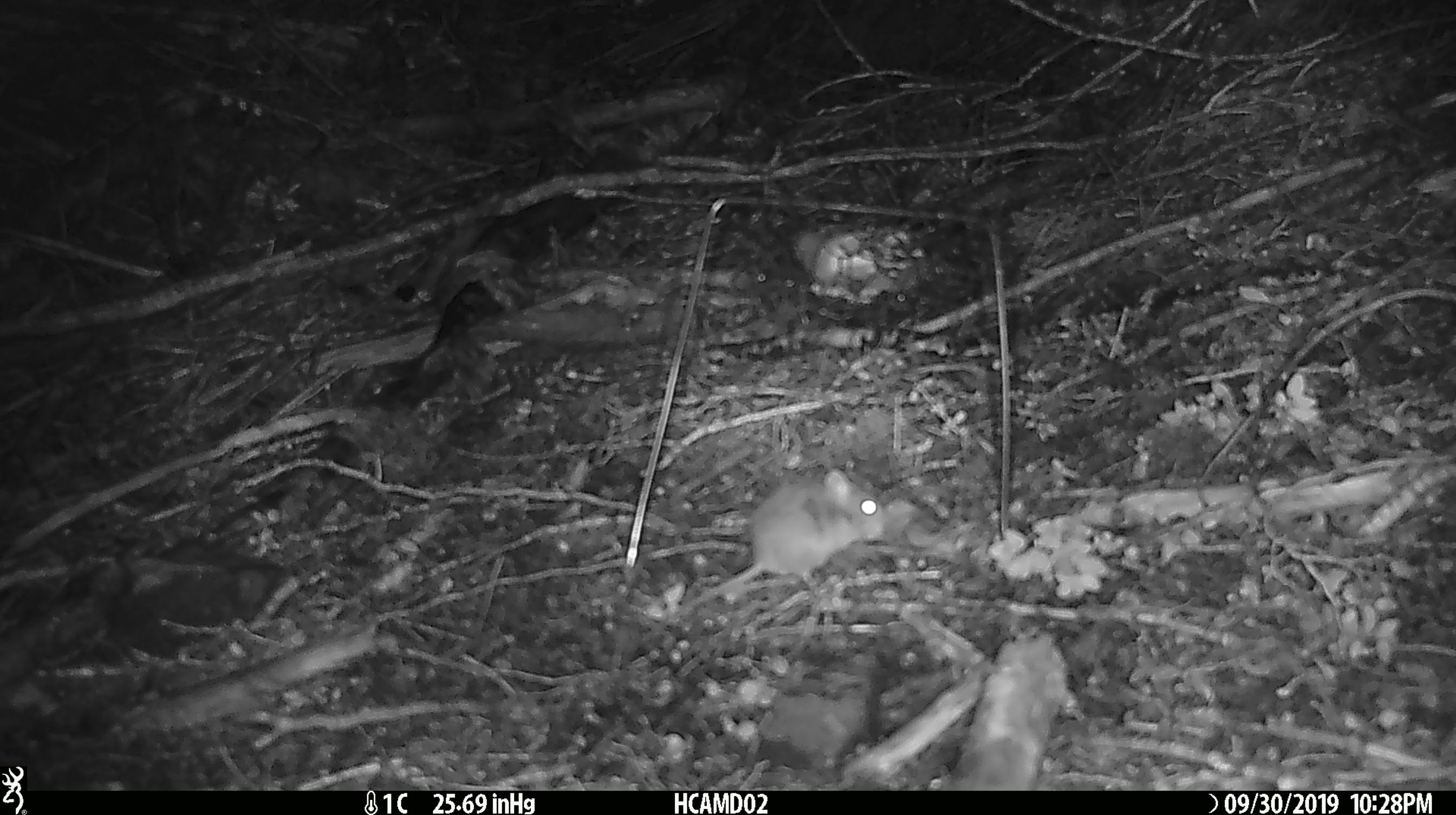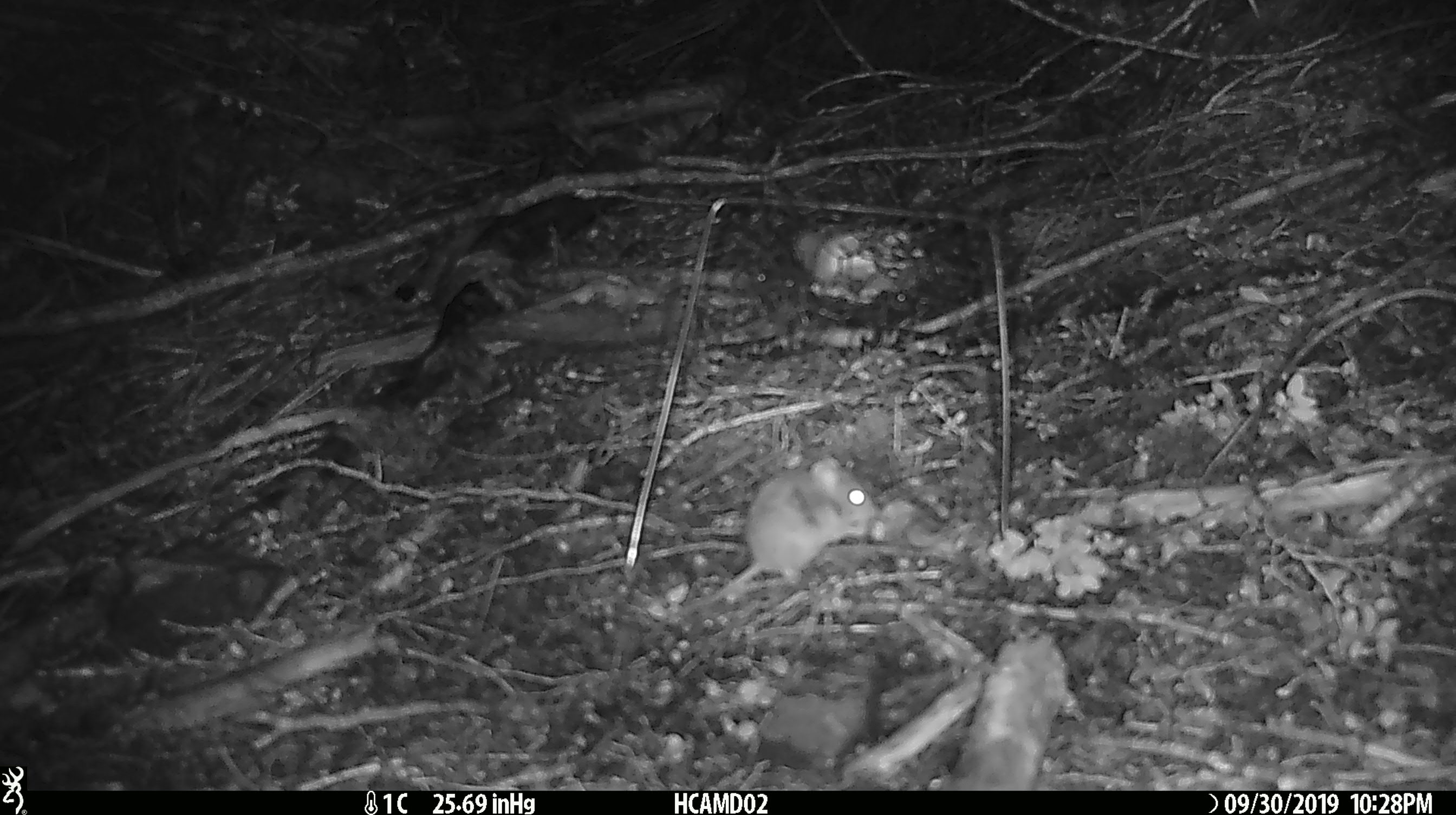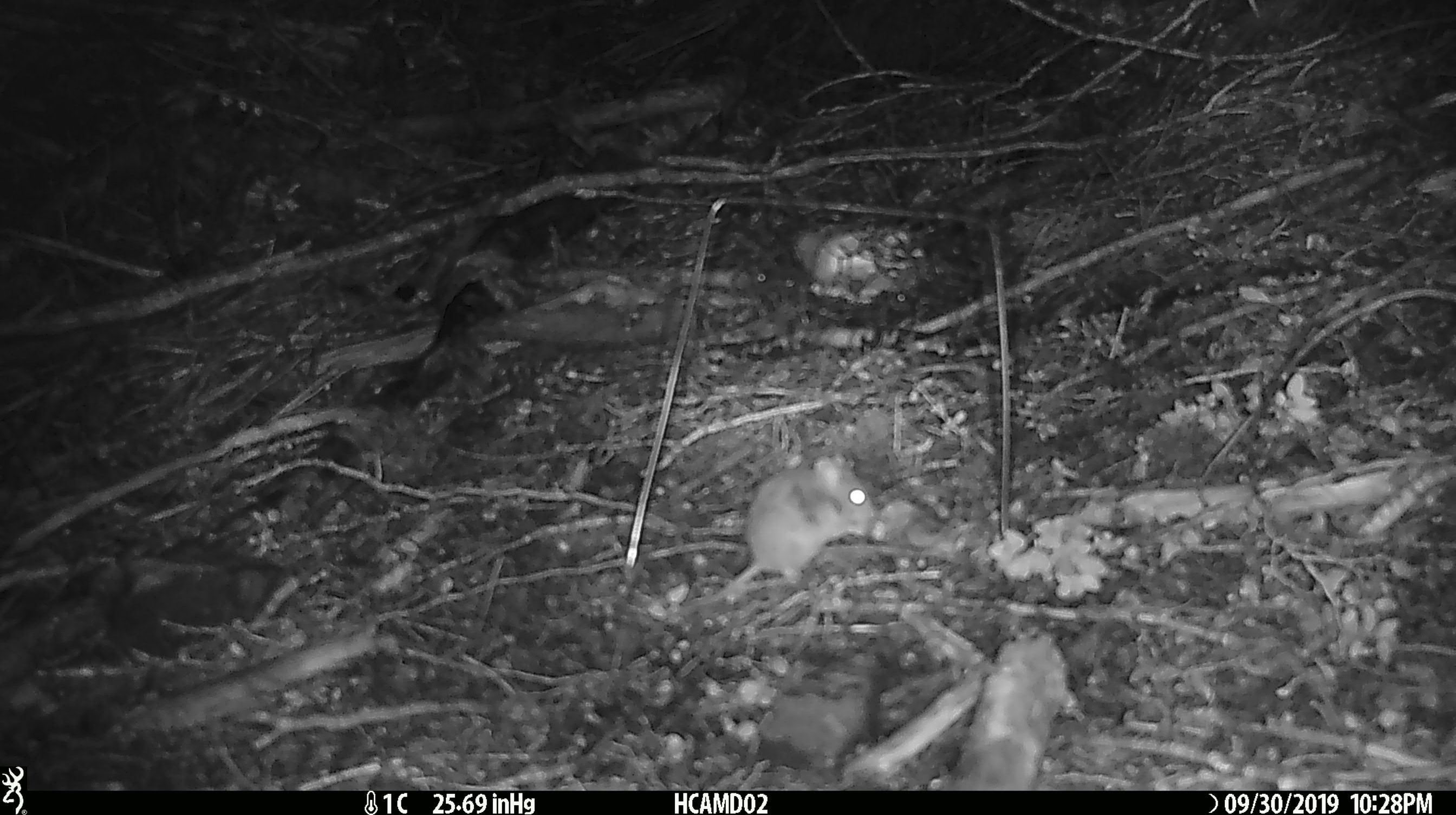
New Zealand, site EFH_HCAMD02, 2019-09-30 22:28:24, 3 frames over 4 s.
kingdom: Animalia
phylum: Chordata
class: Mammalia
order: Rodentia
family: Muridae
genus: Mus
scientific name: Mus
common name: mouse